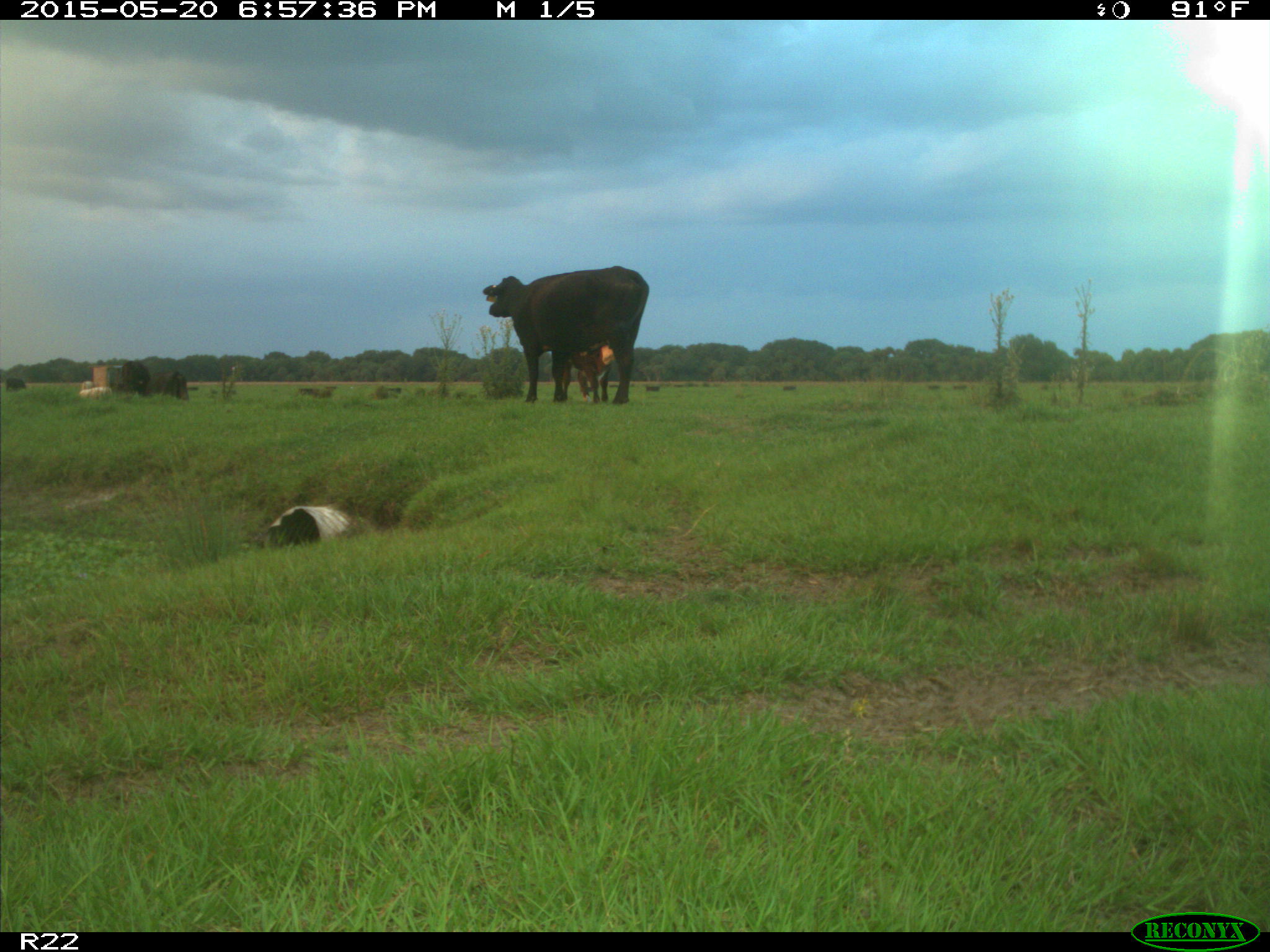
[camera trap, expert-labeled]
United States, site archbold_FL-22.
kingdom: Animalia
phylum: Chordata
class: Mammalia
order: Artiodactyla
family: Bovidae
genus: Bos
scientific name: Bos taurus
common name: domestic cow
Bos taurus (domestic cow).